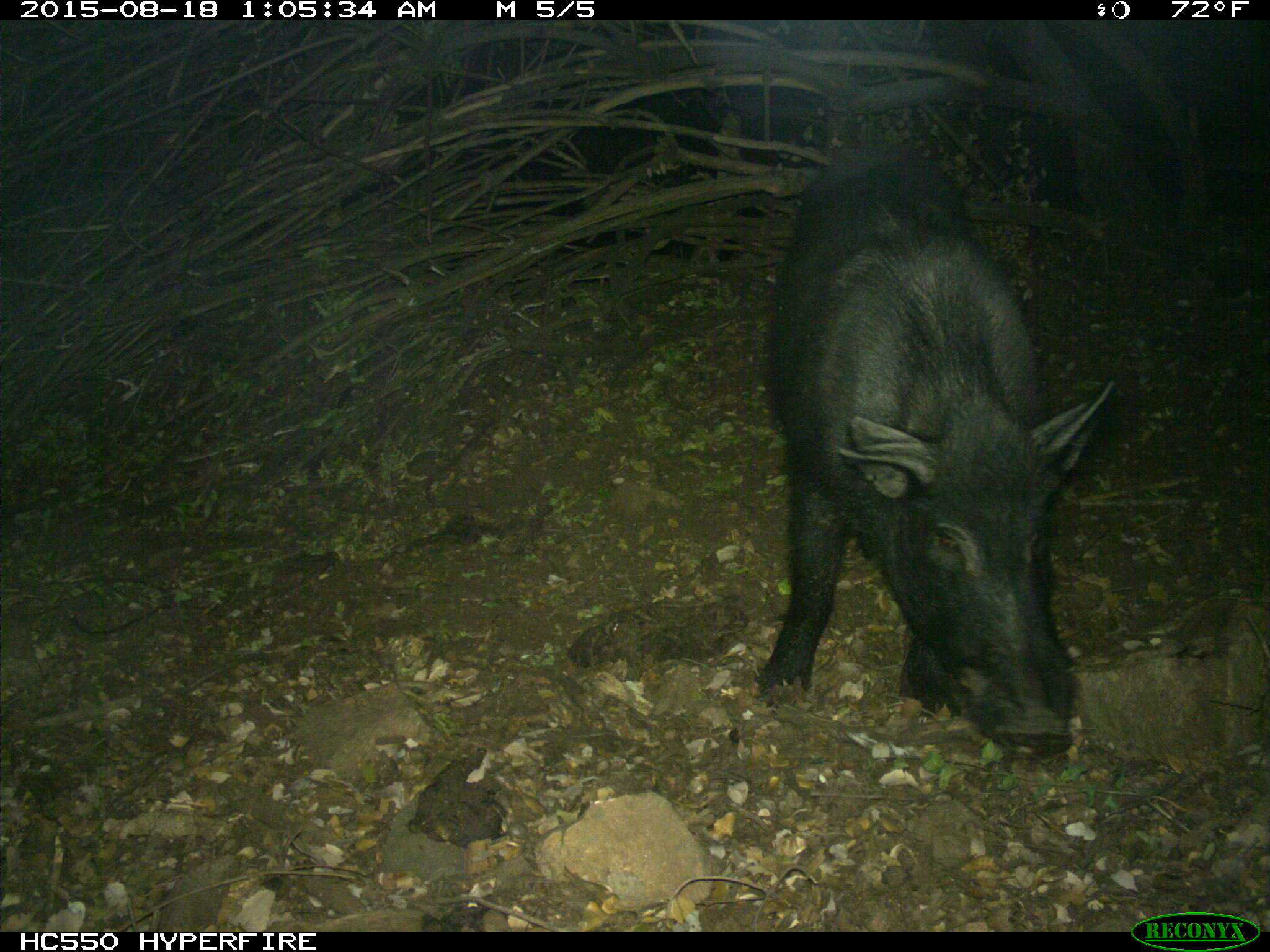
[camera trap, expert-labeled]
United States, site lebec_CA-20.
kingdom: Animalia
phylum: Chordata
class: Mammalia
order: Artiodactyla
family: Suidae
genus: Sus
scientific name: Sus scrofa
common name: wild boar